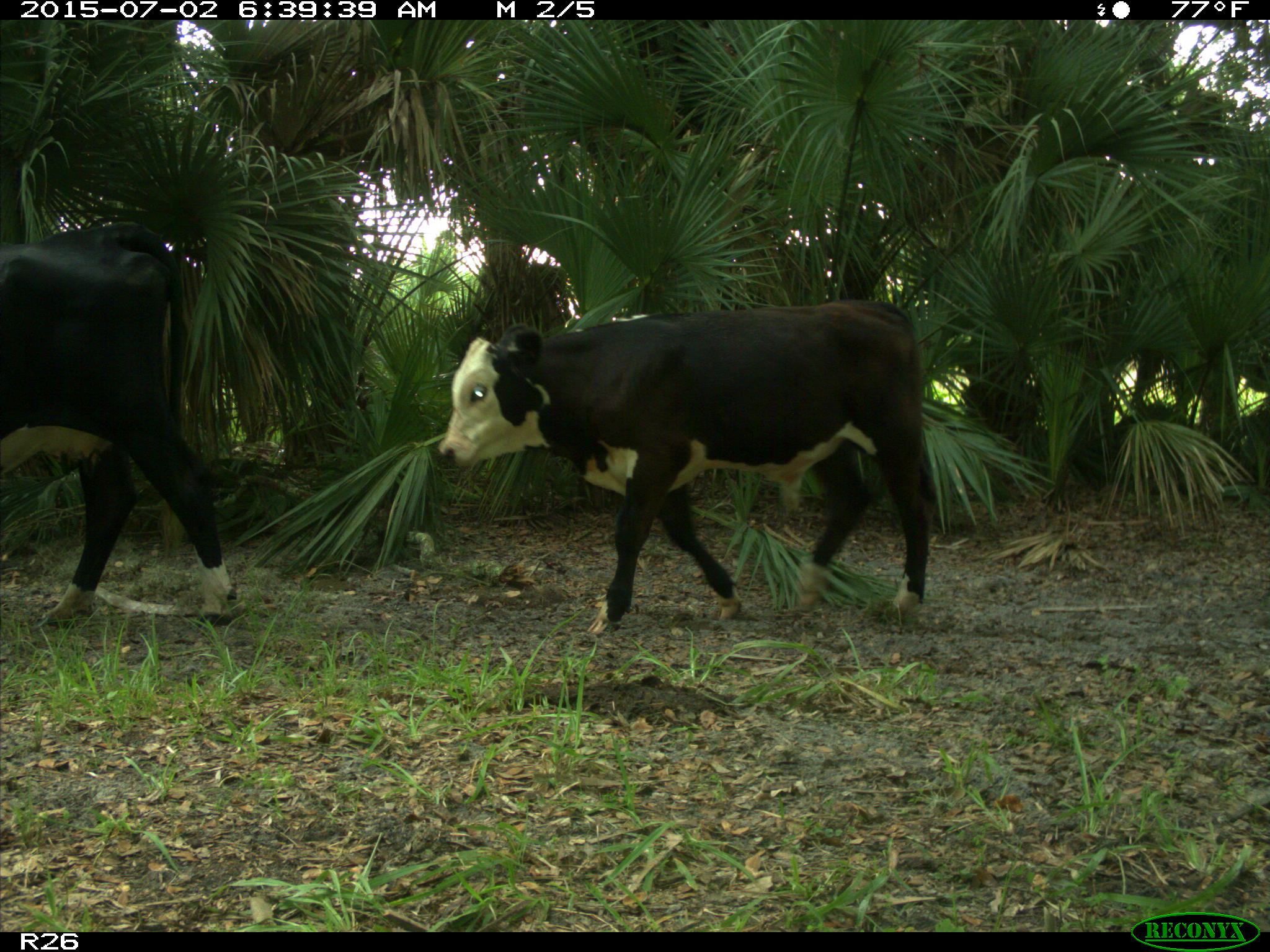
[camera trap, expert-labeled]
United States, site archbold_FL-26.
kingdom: Animalia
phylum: Chordata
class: Mammalia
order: Artiodactyla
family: Bovidae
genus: Bos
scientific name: Bos taurus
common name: domestic cow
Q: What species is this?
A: Bos taurus (domestic cow).